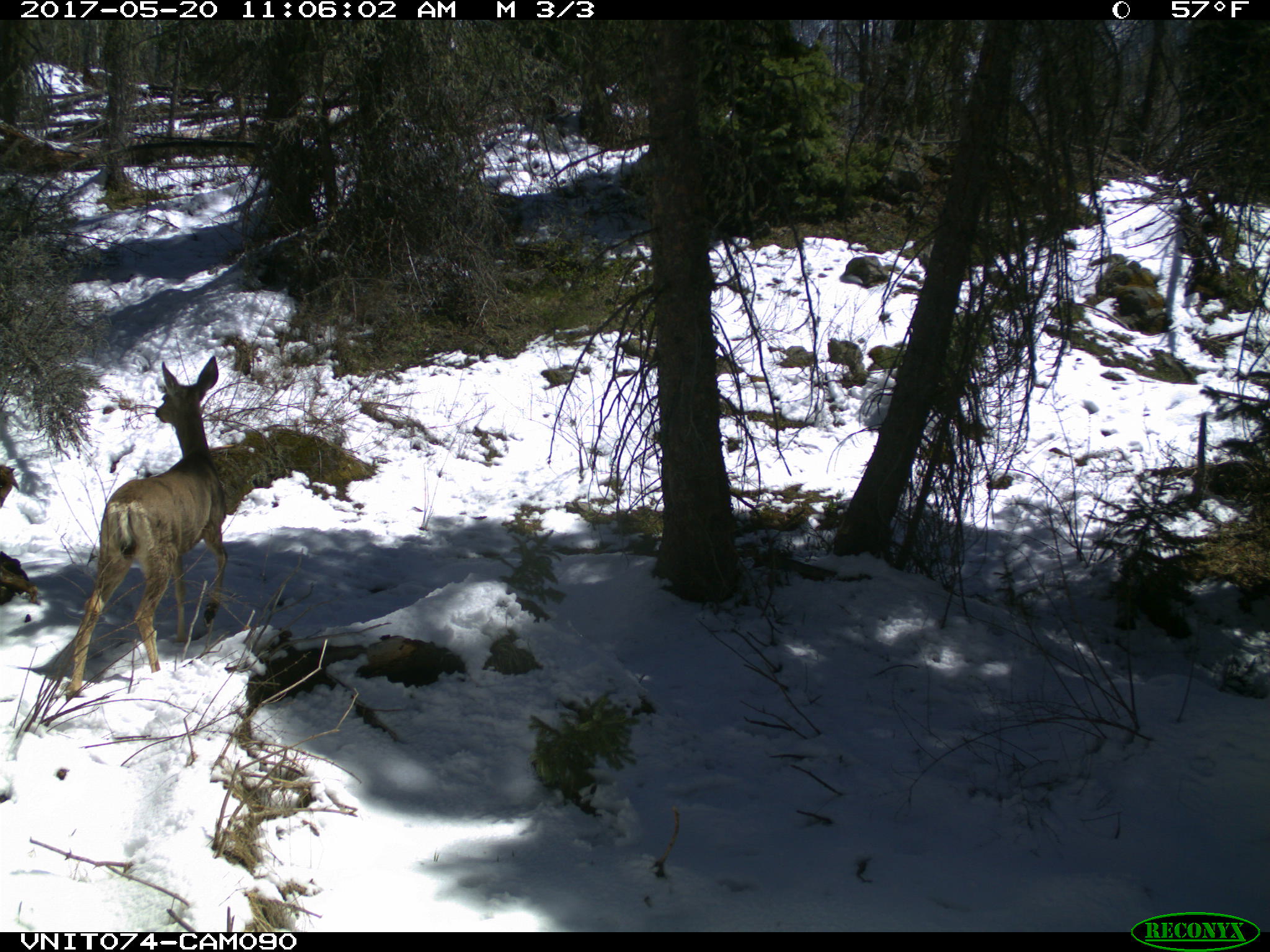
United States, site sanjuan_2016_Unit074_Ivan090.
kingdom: Animalia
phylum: Chordata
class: Mammalia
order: Artiodactyla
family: Cervidae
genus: Odocoileus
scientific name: Odocoileus hemionus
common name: mule deer